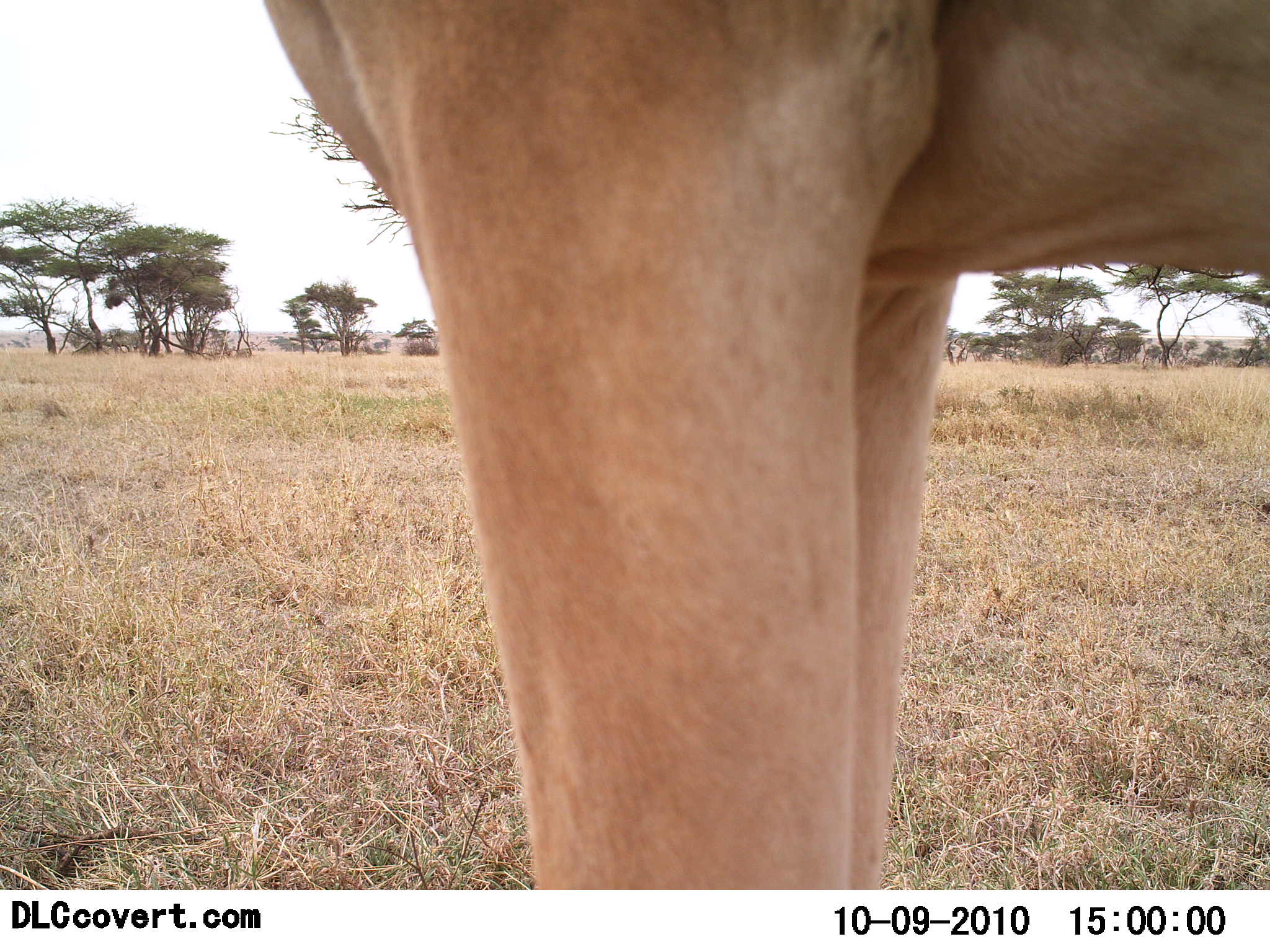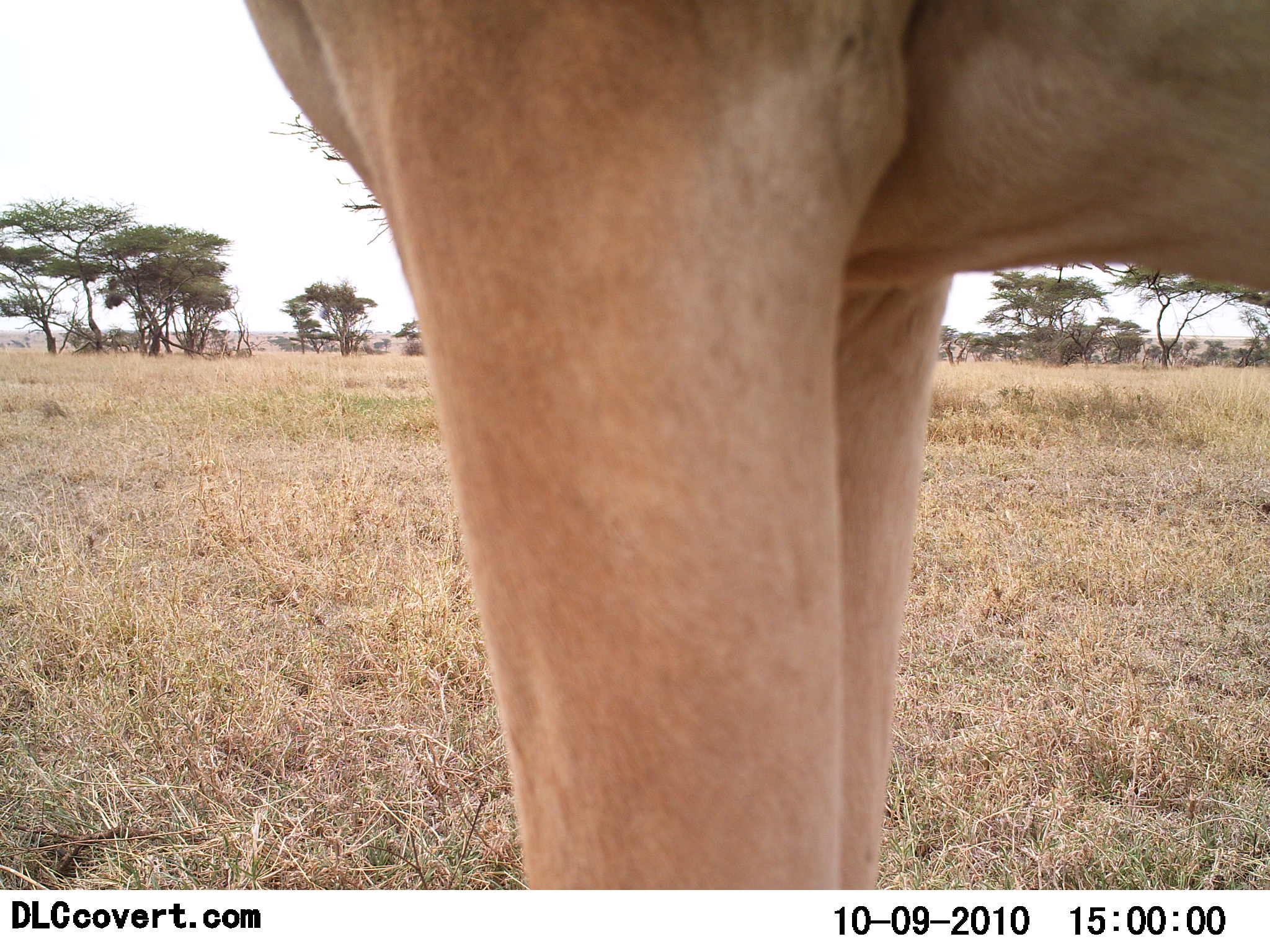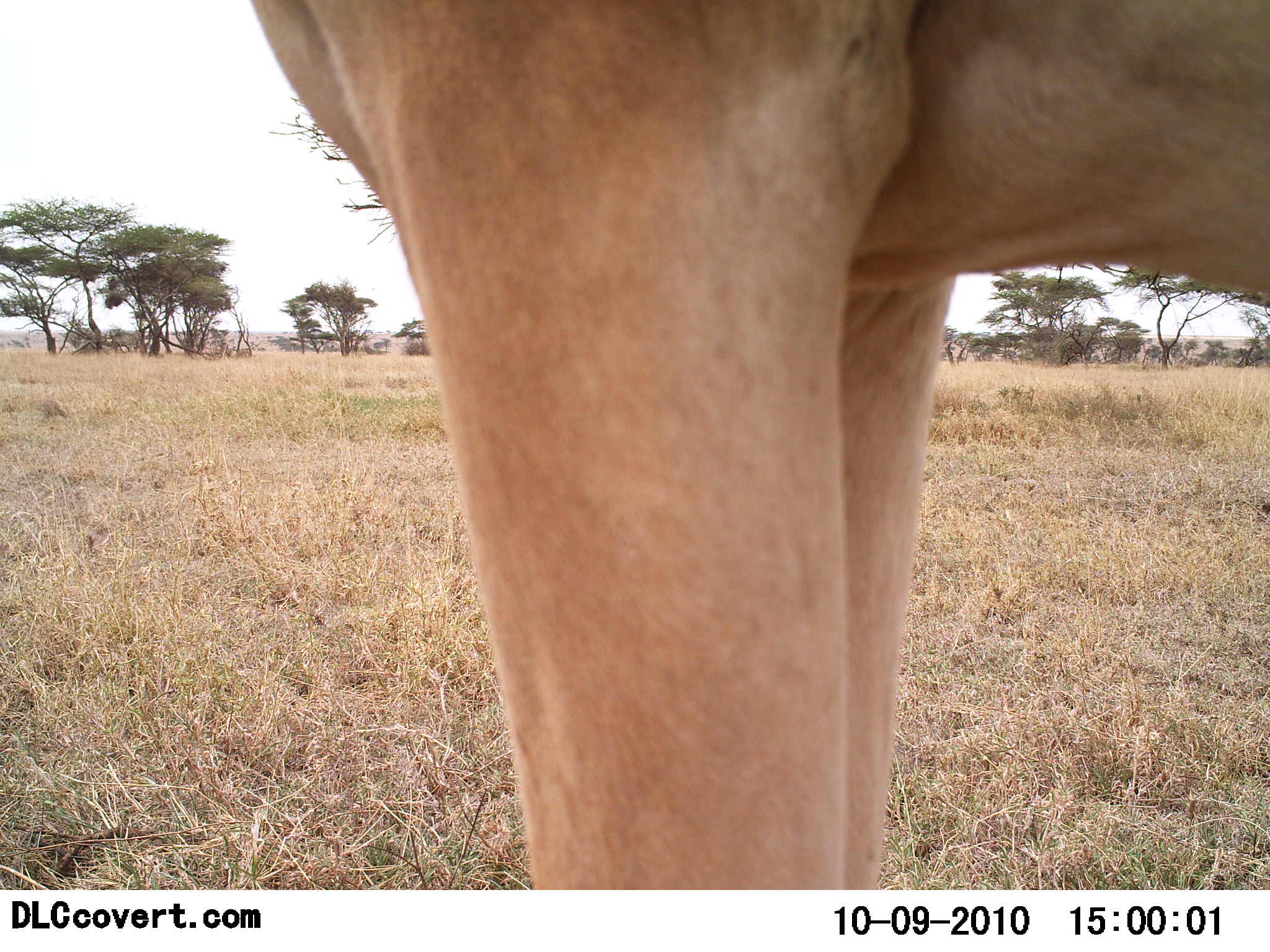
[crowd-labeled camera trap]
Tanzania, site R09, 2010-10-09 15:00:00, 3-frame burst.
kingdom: Animalia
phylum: Chordata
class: Mammalia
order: Carnivora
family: Felidae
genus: Panthera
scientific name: Panthera leo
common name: lion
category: lionfemale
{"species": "lionfemale (lion) (Panthera leo)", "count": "1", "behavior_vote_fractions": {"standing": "100%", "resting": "0%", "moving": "0%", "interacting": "0%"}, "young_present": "0%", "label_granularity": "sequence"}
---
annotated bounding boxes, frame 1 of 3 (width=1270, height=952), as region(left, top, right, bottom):
animal: region(256, 0, 1268, 891)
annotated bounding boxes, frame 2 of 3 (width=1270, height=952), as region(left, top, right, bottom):
animal: region(234, 0, 1267, 890)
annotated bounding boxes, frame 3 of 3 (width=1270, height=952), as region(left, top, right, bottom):
animal: region(234, 0, 1267, 890)